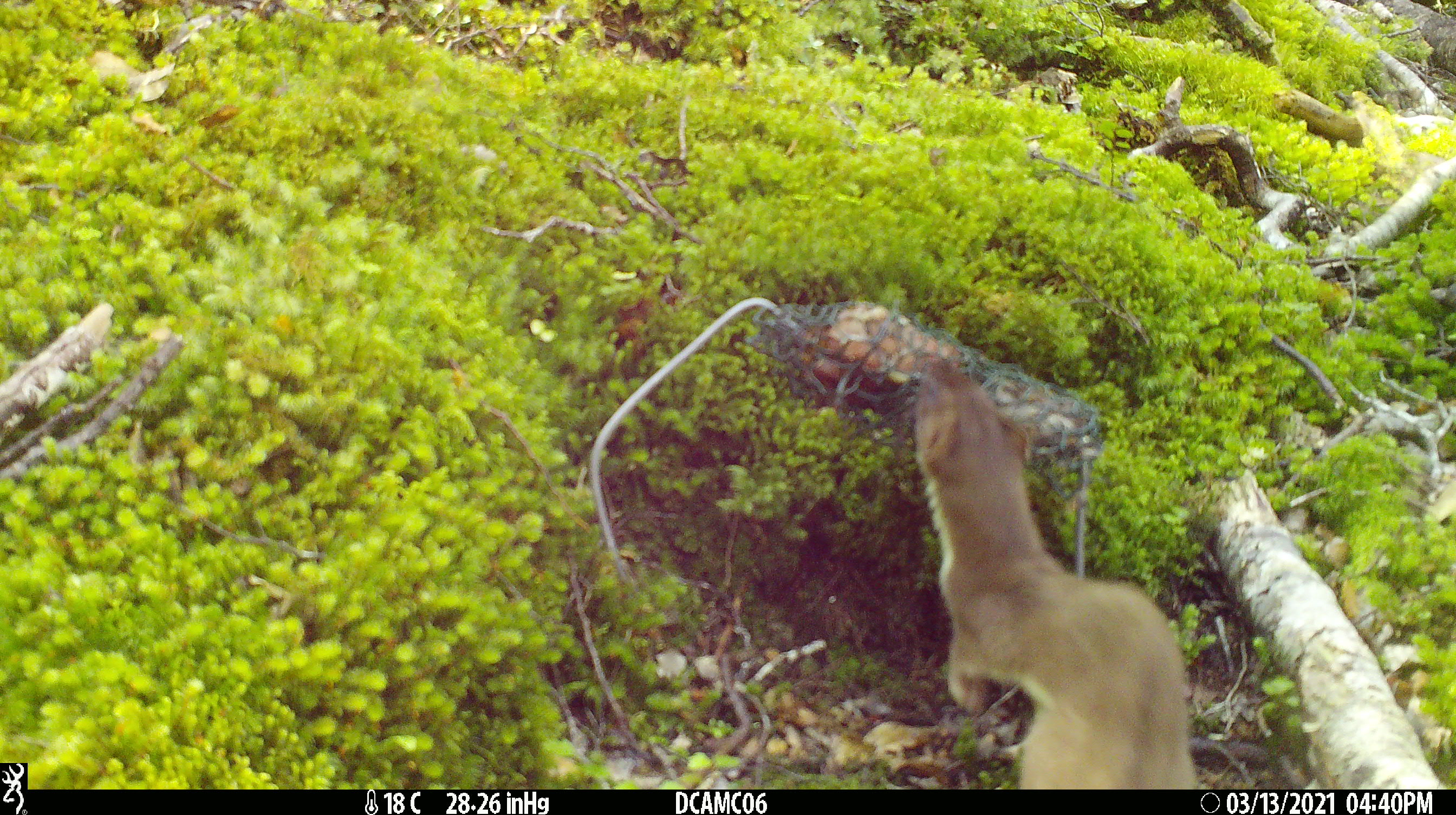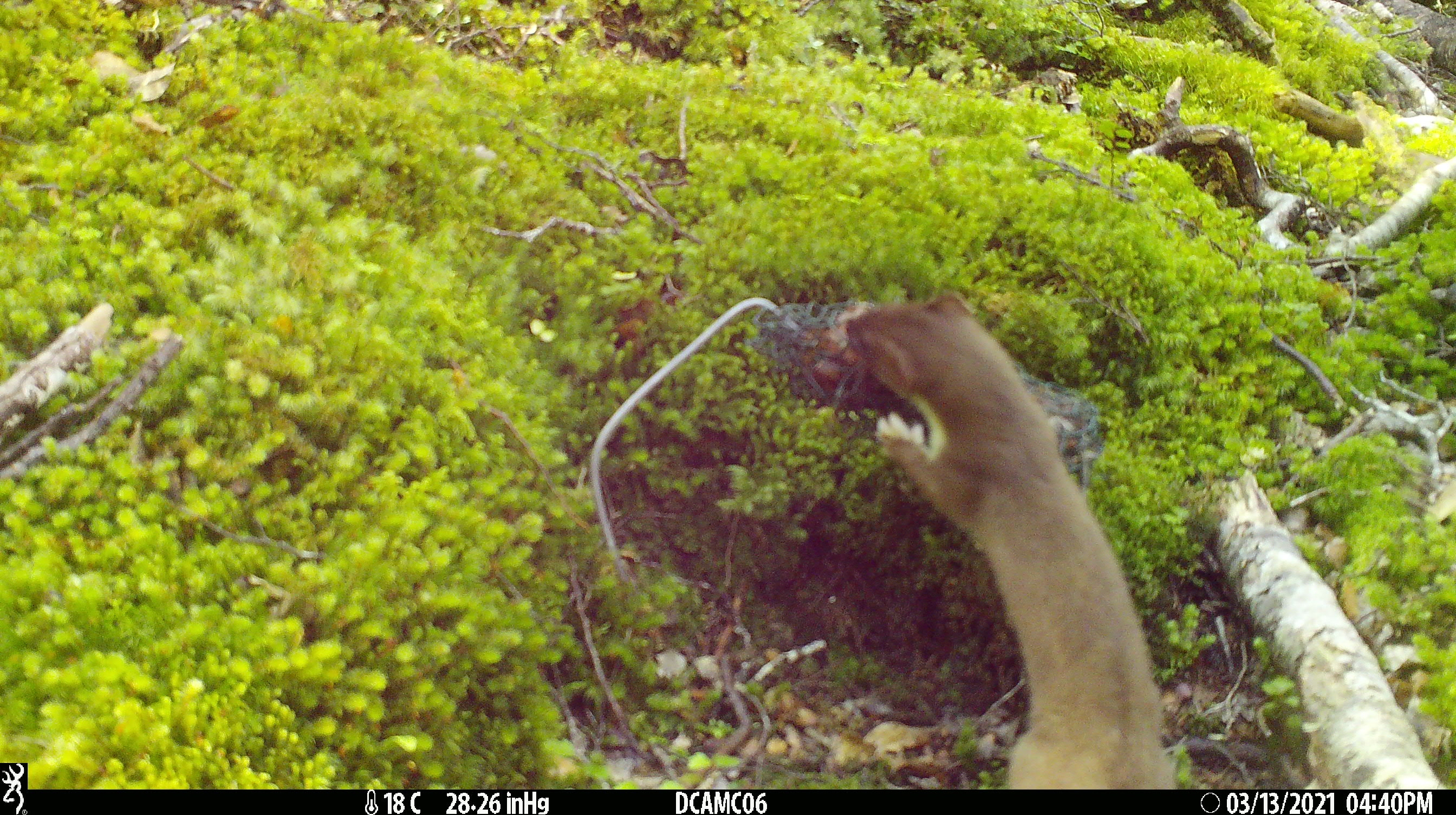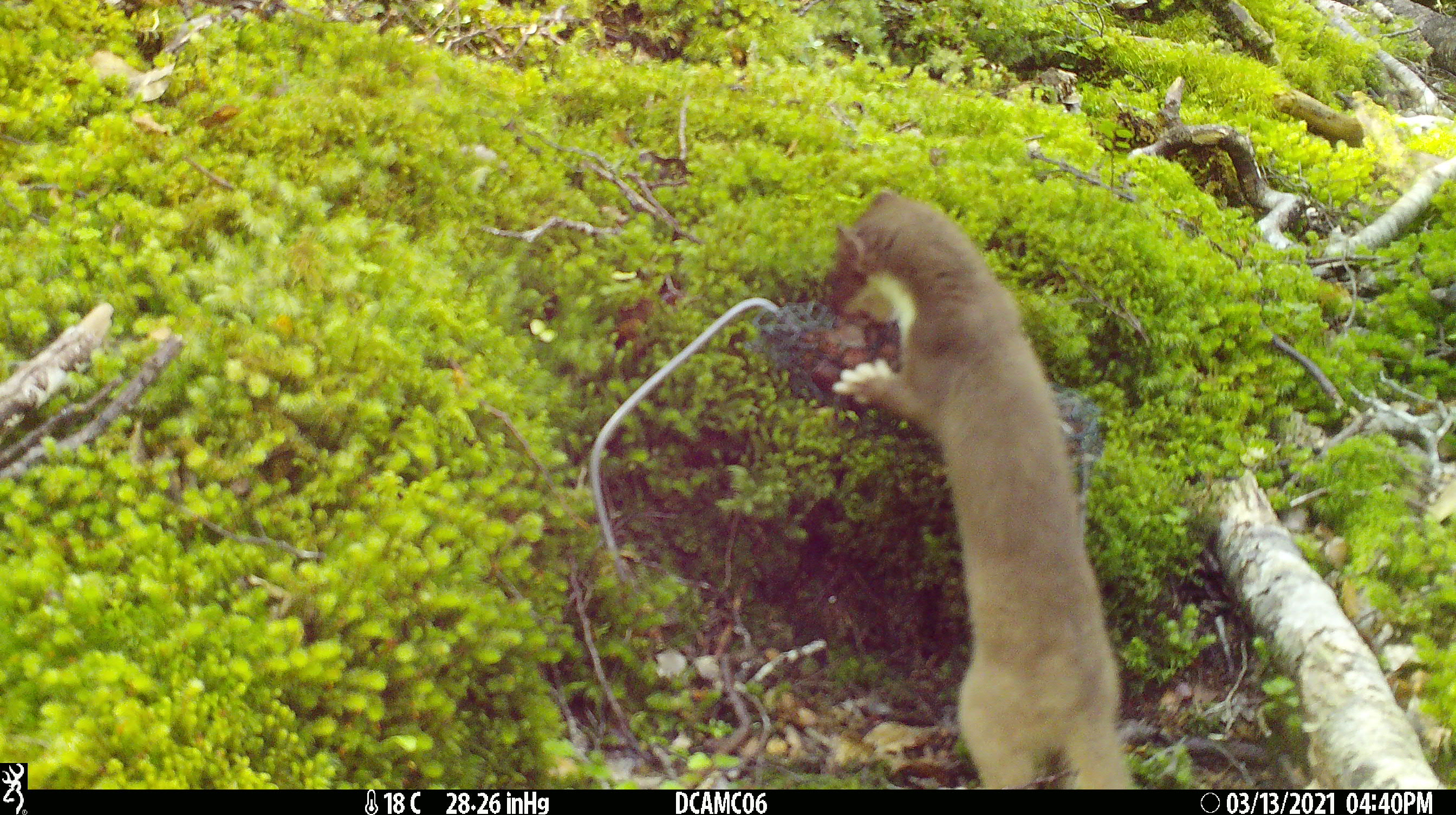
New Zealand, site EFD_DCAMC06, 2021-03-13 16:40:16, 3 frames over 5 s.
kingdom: Animalia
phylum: Chordata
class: Mammalia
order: Carnivora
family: Mustelidae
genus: Mustela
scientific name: Mustela erminea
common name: stoat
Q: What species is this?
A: Stoat (Mustela erminea).